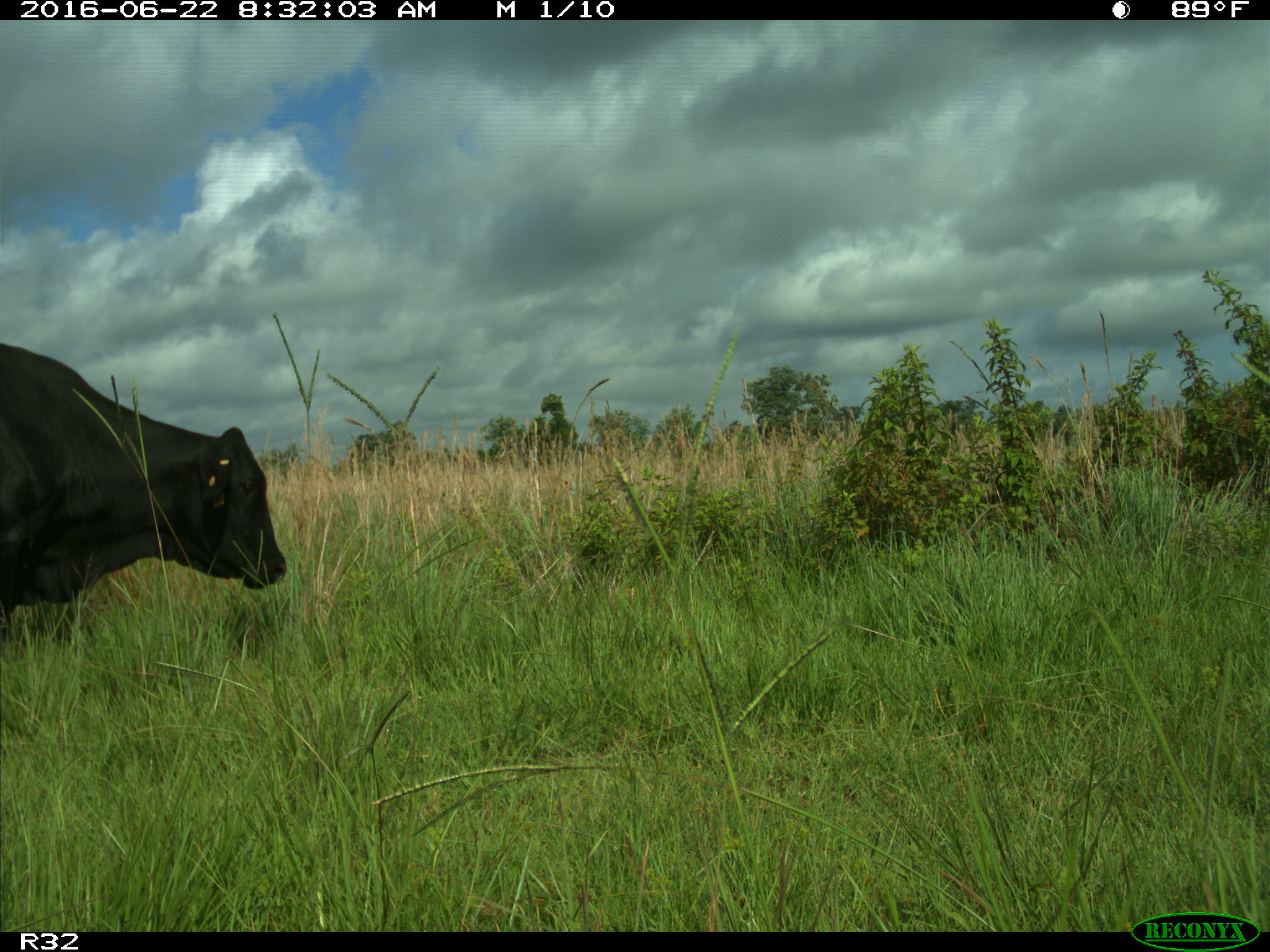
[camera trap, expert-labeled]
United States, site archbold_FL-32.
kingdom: Animalia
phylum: Chordata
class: Mammalia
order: Artiodactyla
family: Bovidae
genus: Bos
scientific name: Bos taurus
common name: domestic cow